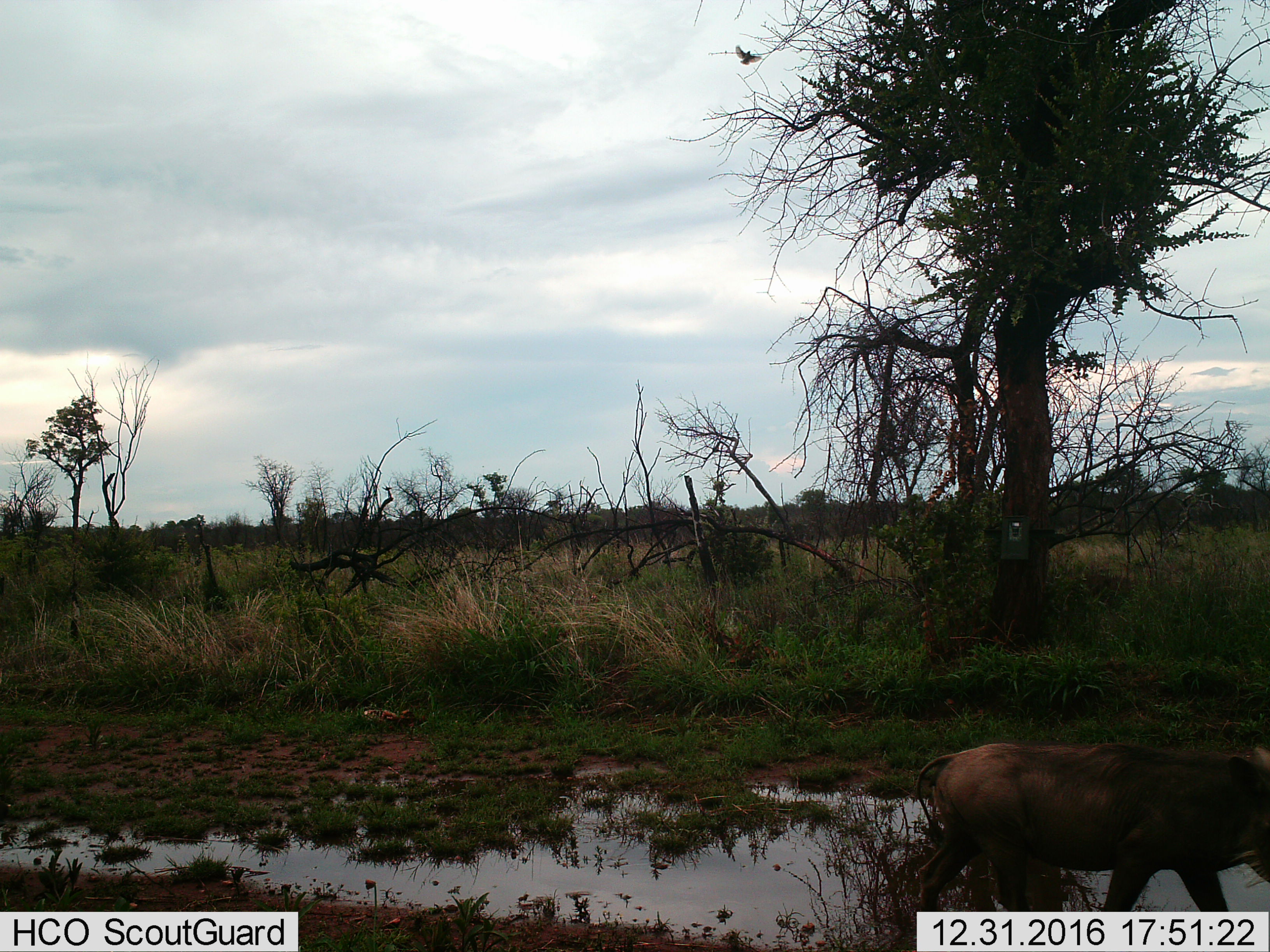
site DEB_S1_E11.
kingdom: Animalia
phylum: Chordata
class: Mammalia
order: Artiodactyla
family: Suidae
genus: Phacochoerus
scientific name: Phacochoerus africanus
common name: warthog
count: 1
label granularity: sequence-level